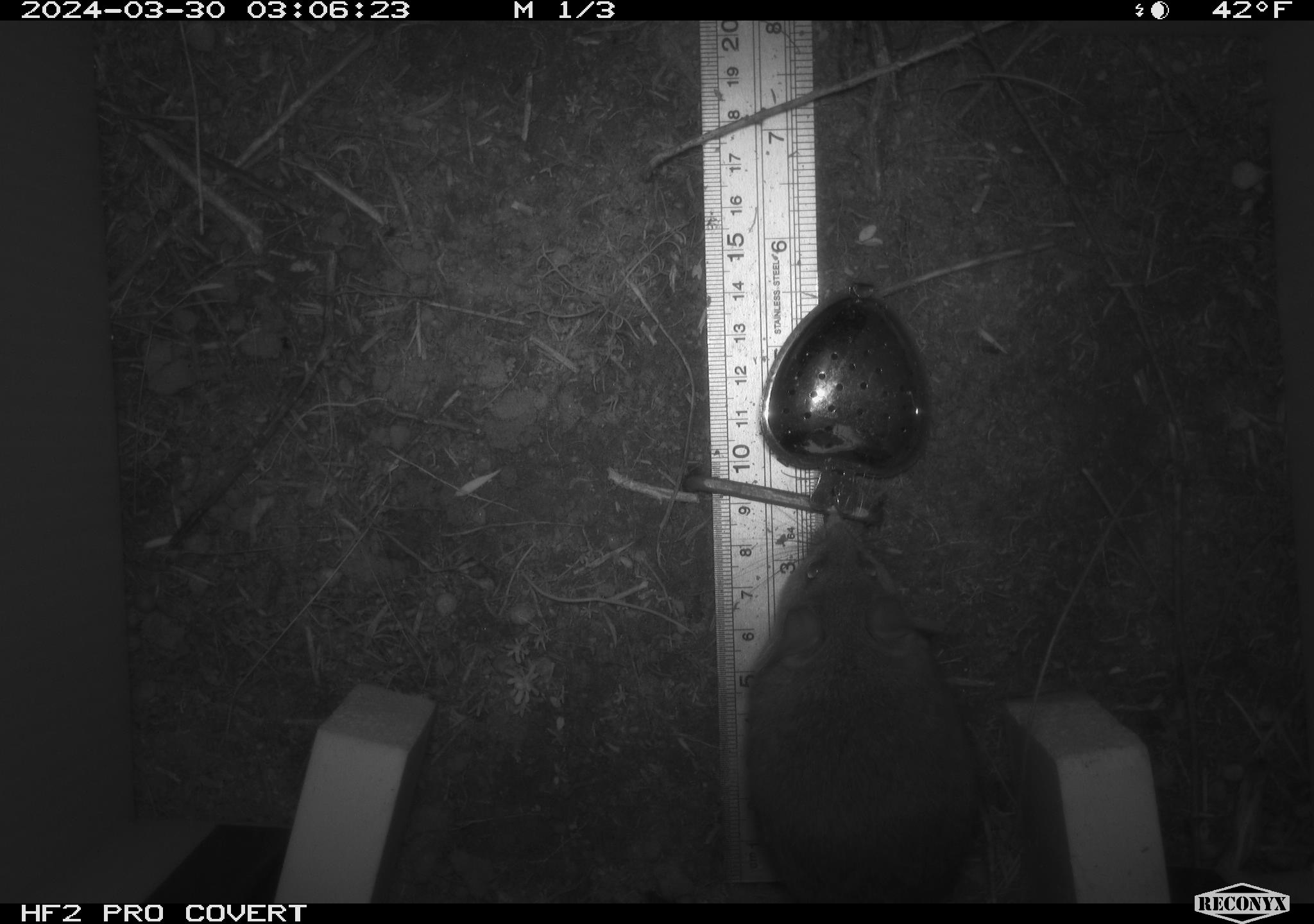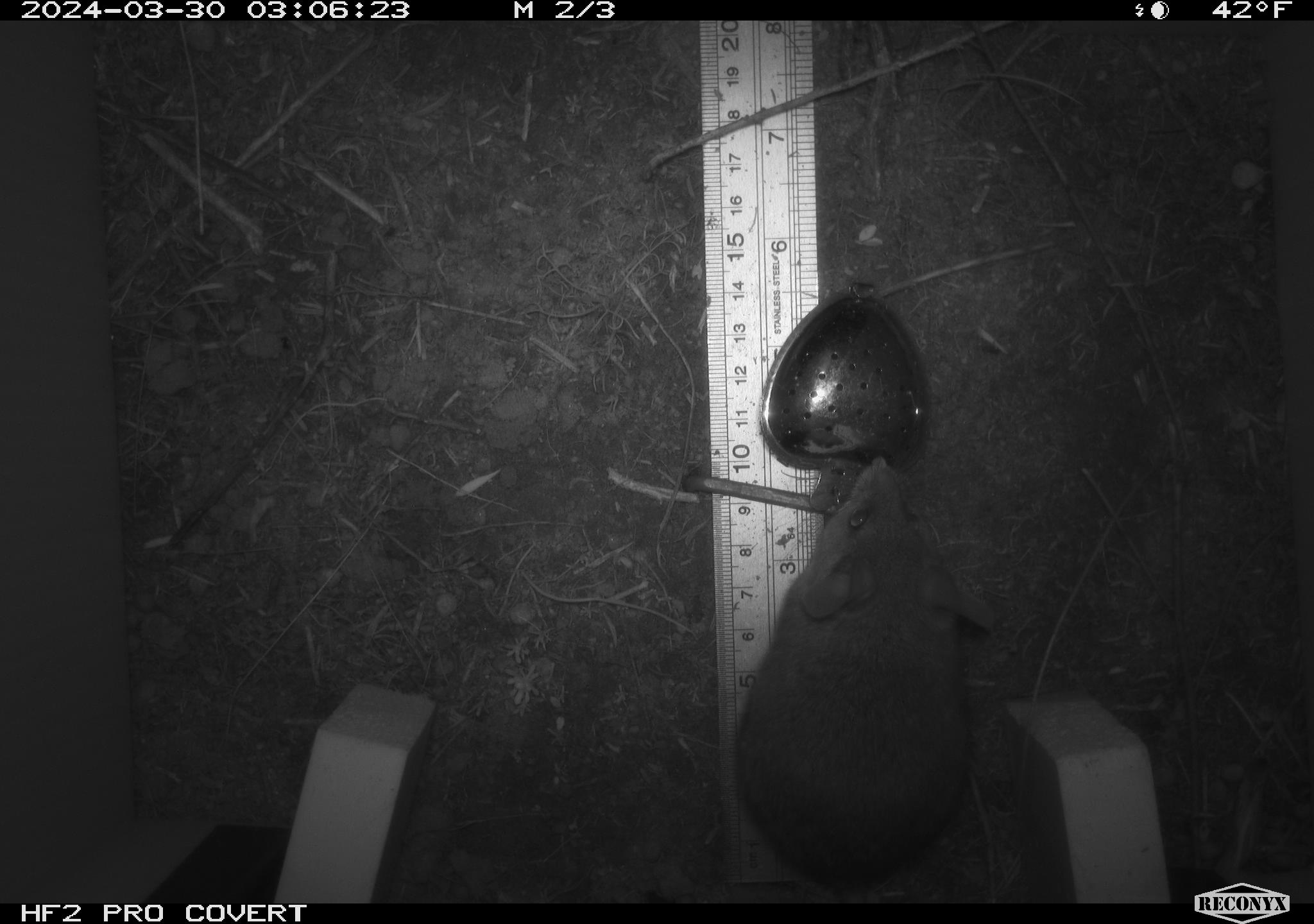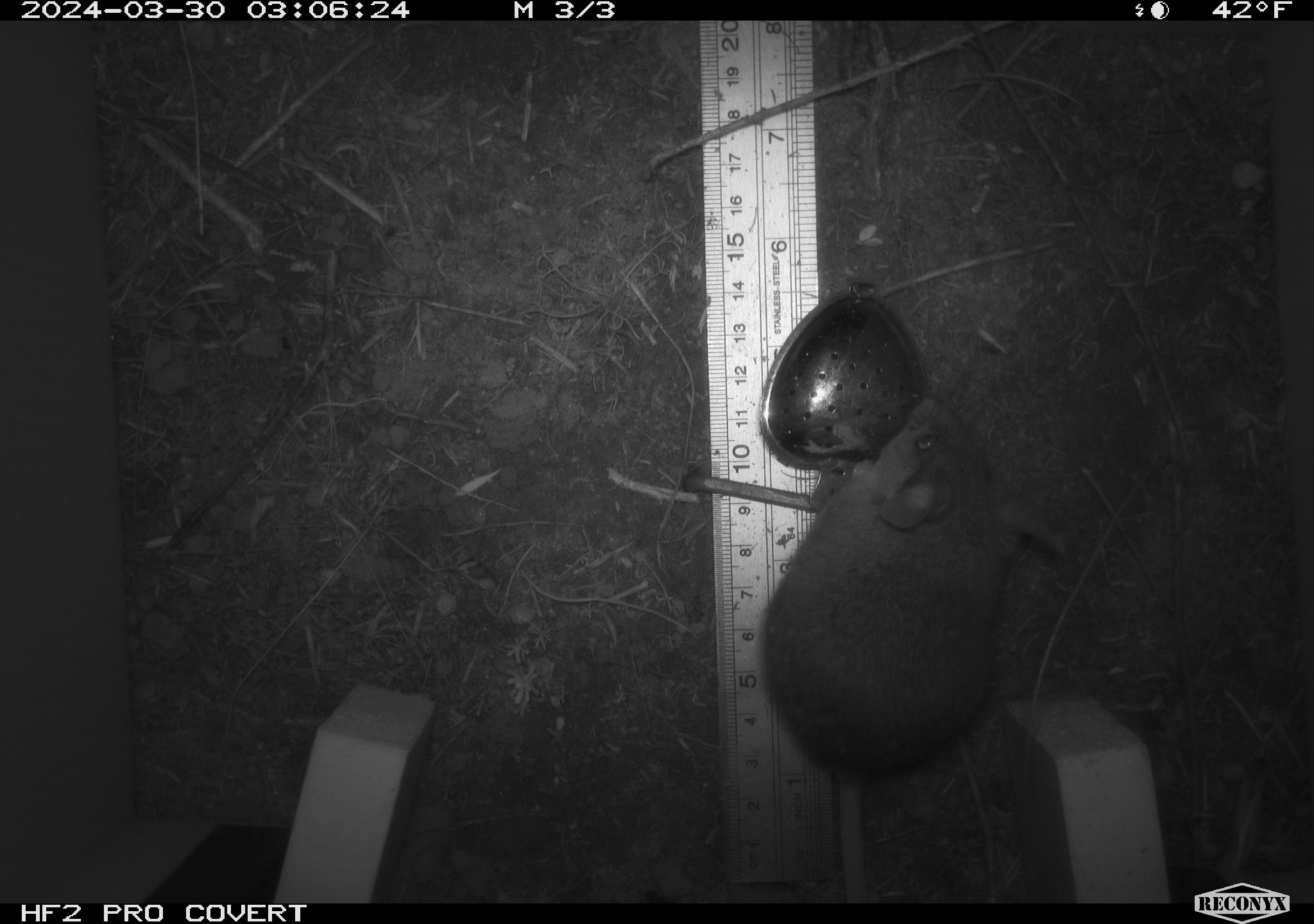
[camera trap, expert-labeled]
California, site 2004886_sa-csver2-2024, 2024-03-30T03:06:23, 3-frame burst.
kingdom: Animalia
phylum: Chordata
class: Mammalia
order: Rodentia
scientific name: Rodentia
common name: rodent